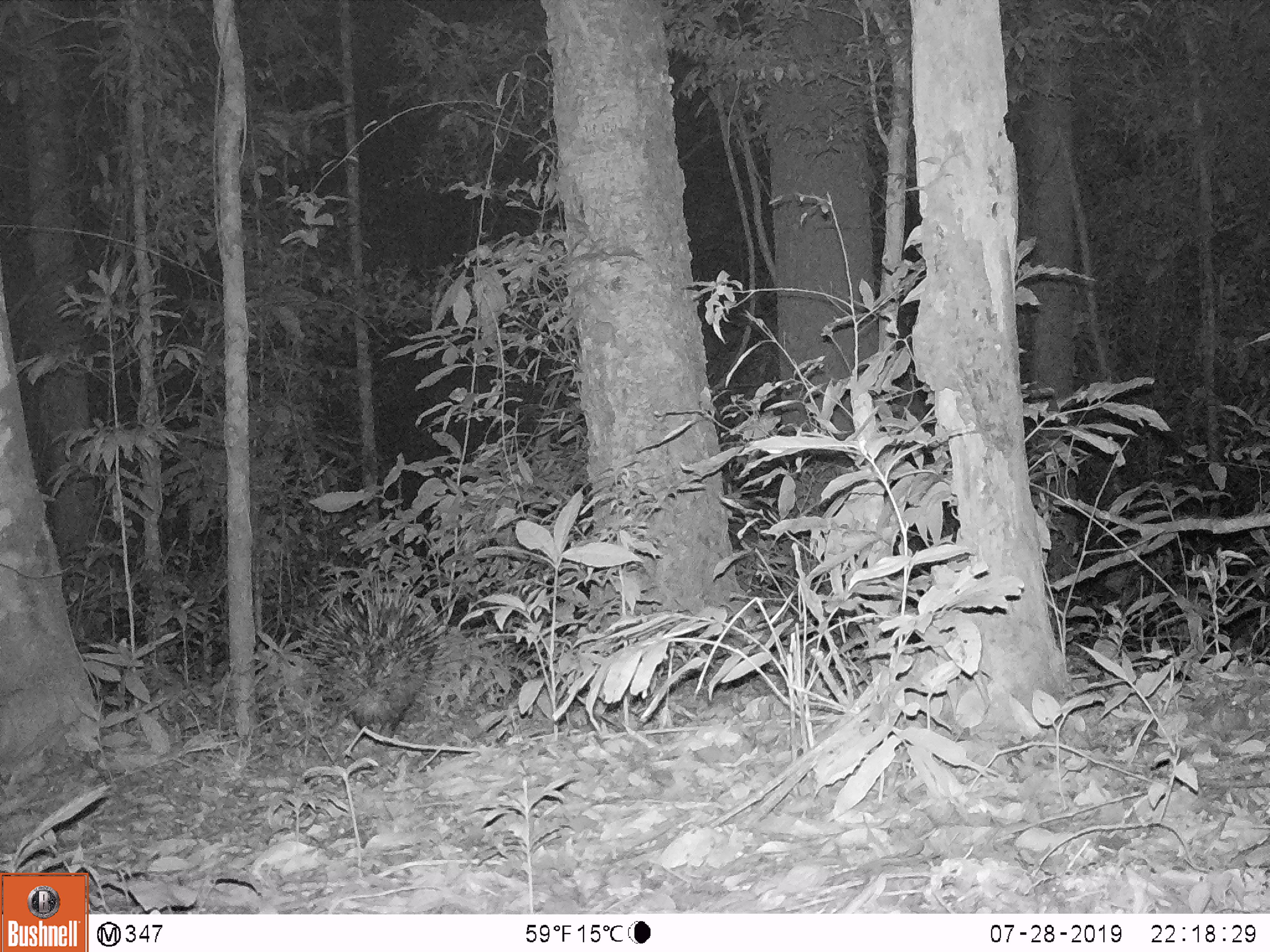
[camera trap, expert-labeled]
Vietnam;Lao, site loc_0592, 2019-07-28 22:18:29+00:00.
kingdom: Animalia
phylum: Chordata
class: Mammalia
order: Rodentia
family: Hystricidae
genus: Hystrix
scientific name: Hystrix brachyura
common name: malayan porcupine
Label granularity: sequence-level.